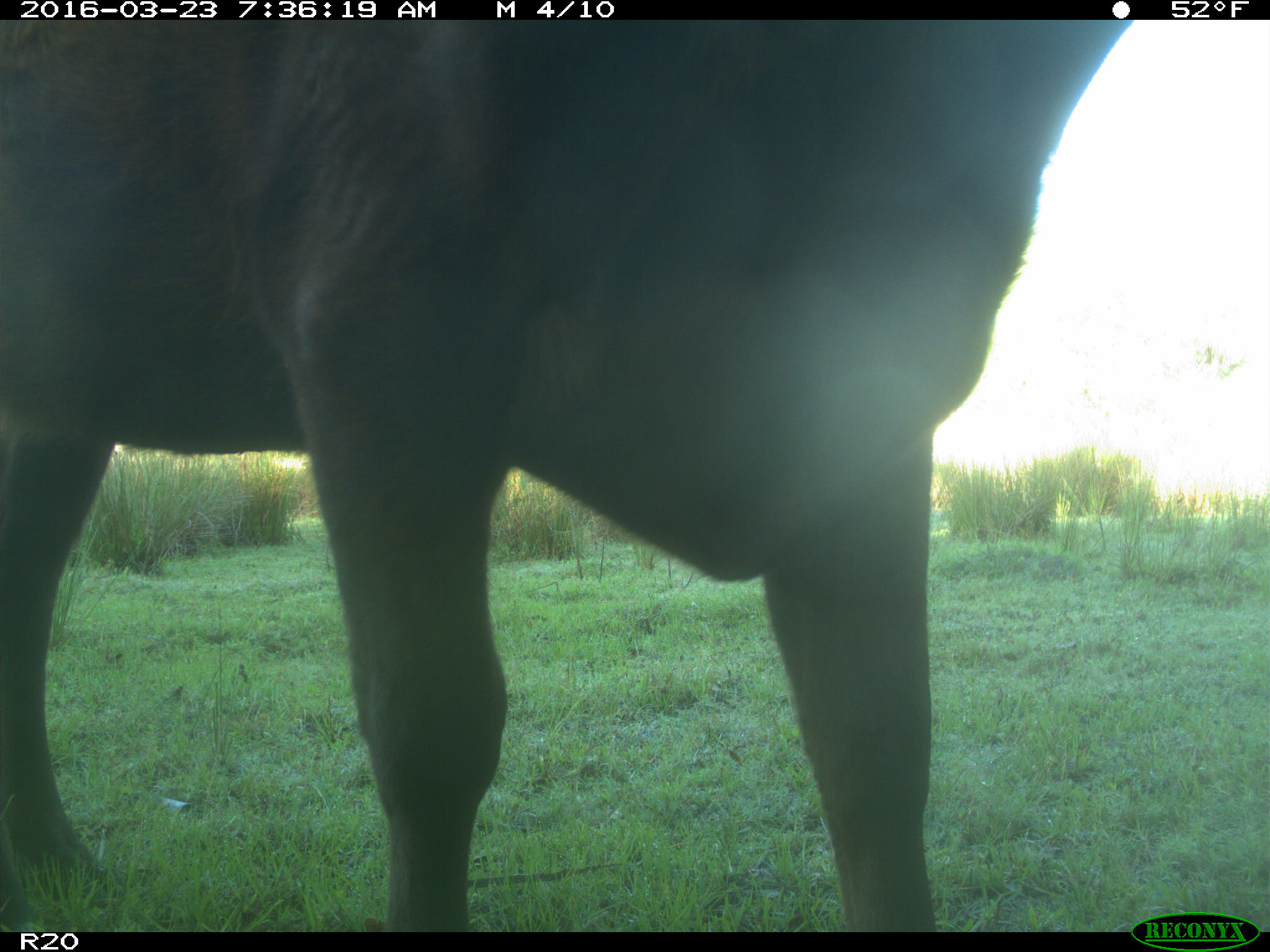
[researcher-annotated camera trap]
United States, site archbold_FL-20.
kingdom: Animalia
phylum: Chordata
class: Mammalia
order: Artiodactyla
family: Bovidae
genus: Bos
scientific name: Bos taurus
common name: domestic cow